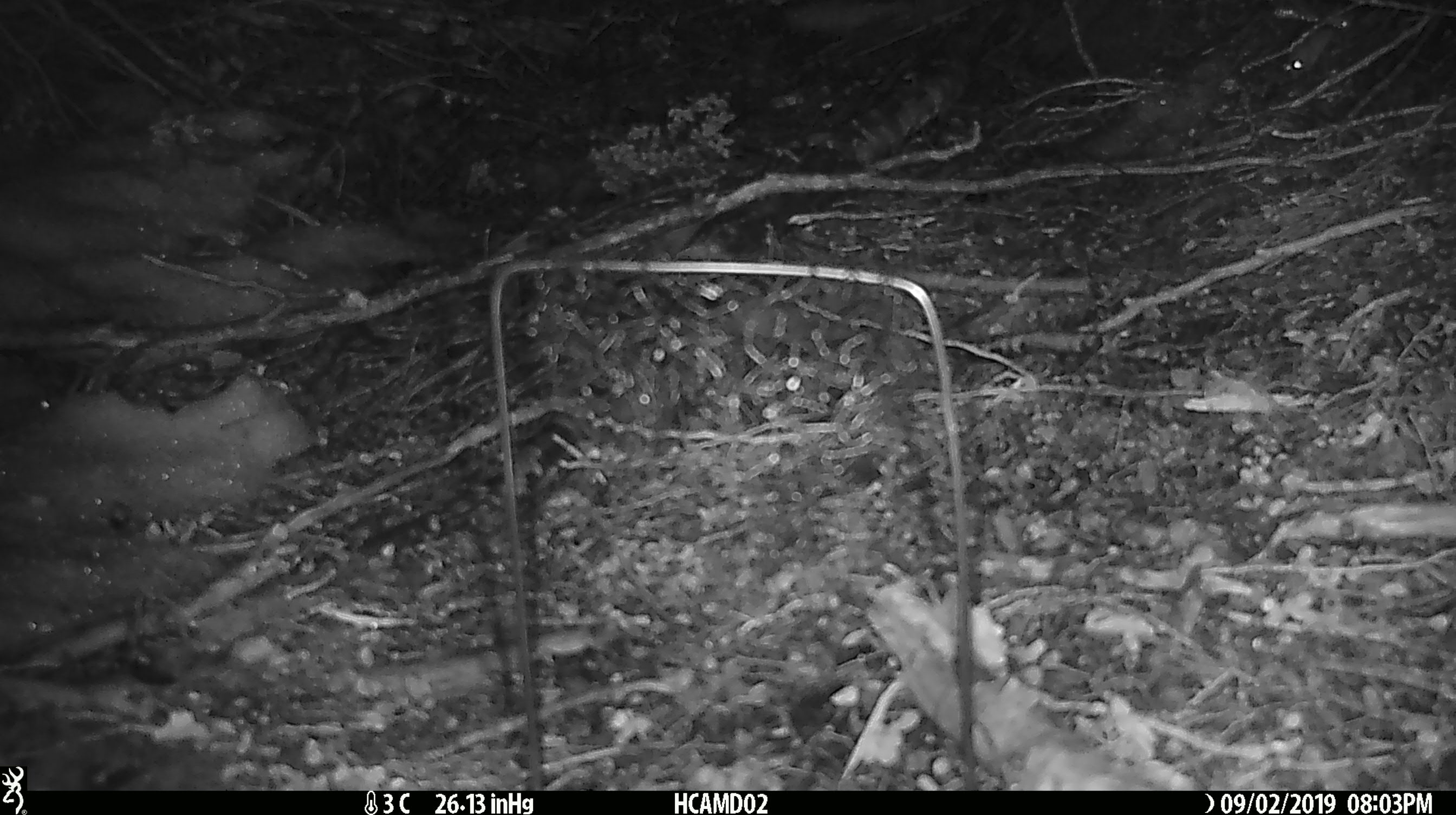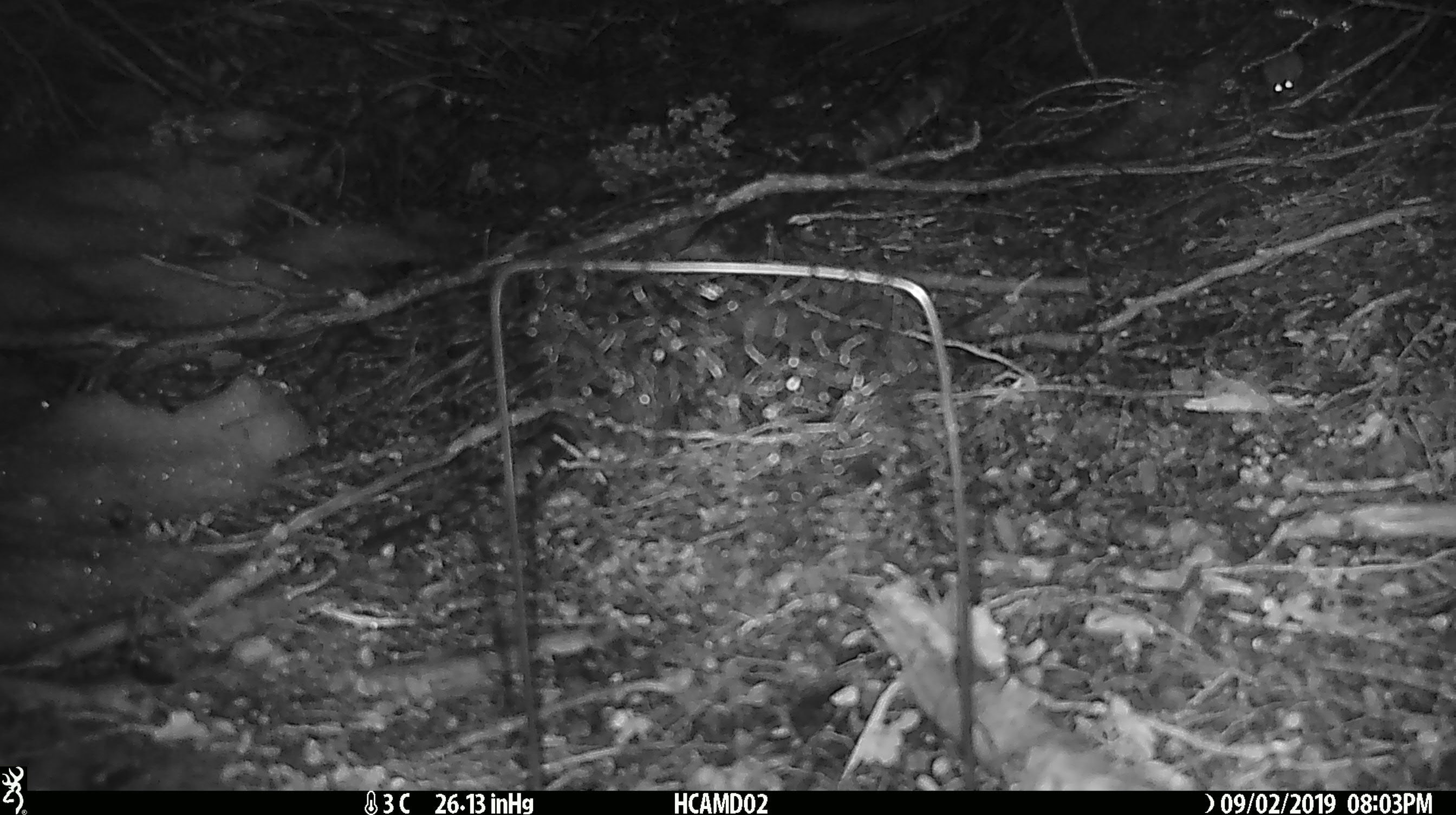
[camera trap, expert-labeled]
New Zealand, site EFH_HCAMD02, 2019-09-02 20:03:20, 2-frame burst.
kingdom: Animalia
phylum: Chordata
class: Mammalia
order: Rodentia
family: Muridae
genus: Mus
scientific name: Mus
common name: mouse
Mouse (Mus).